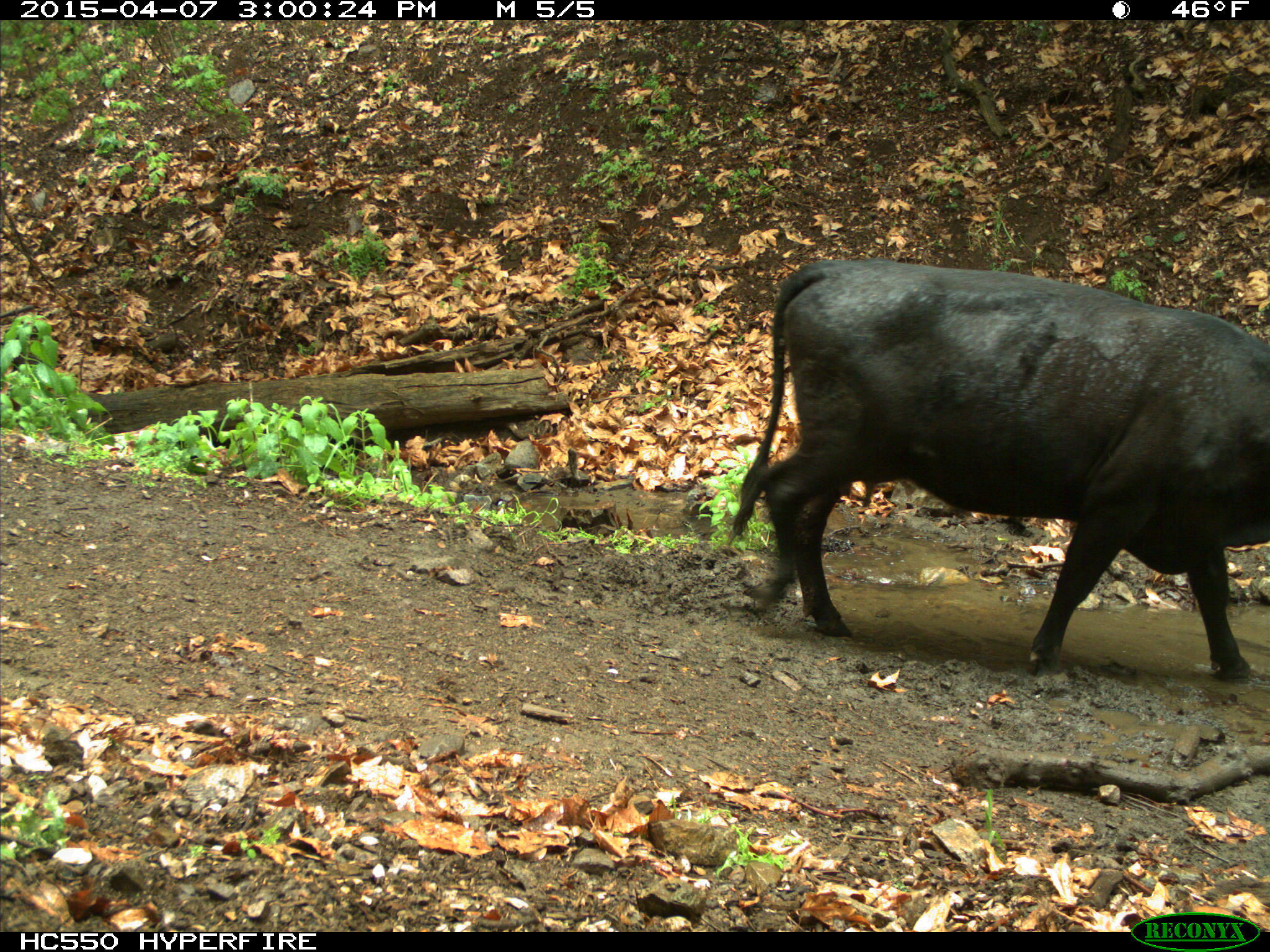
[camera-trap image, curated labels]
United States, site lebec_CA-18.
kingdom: Animalia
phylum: Chordata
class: Mammalia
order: Artiodactyla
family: Bovidae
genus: Bos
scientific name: Bos taurus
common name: domestic cow